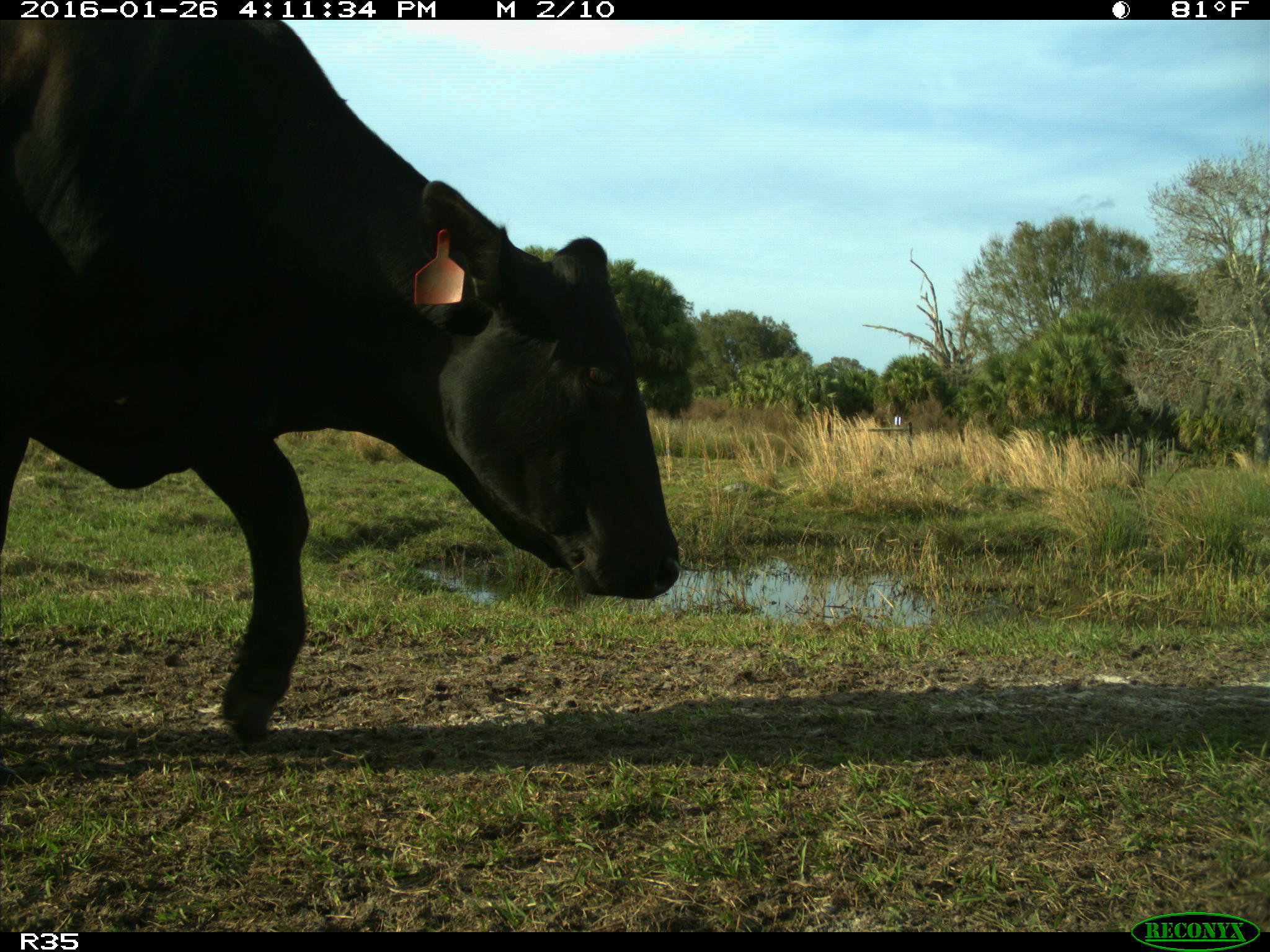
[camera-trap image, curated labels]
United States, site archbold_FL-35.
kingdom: Animalia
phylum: Chordata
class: Mammalia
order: Artiodactyla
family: Bovidae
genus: Bos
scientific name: Bos taurus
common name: domestic cow